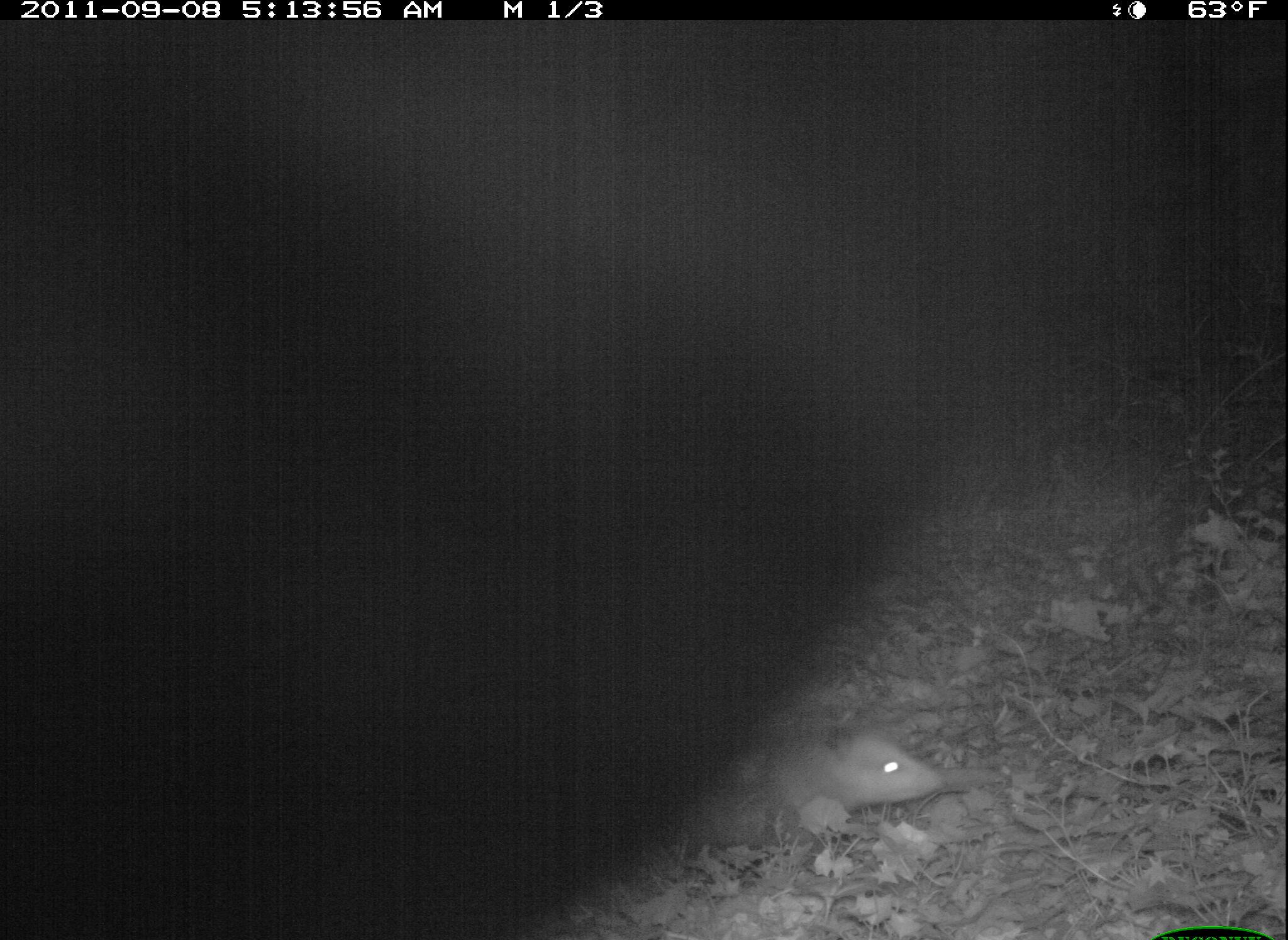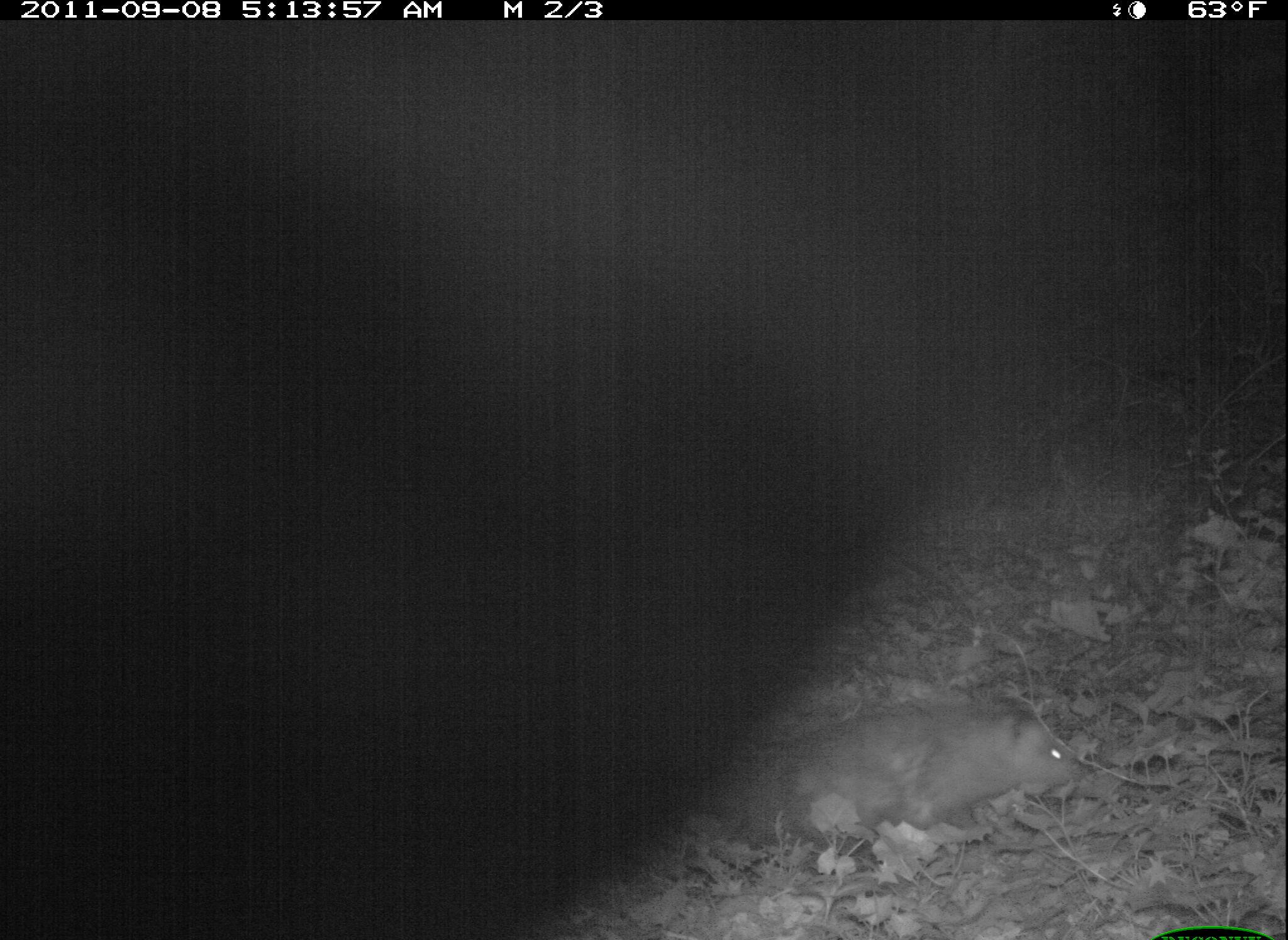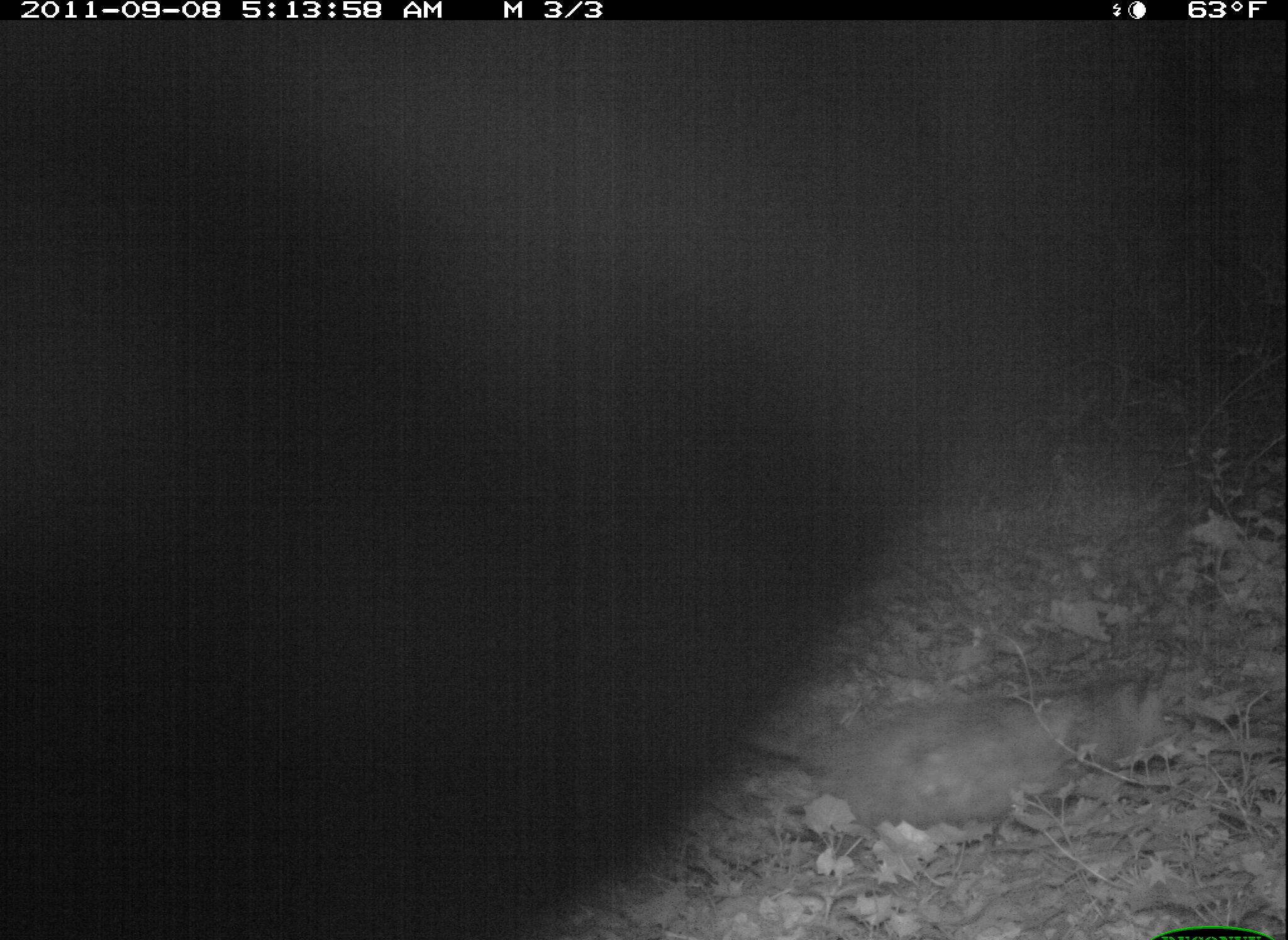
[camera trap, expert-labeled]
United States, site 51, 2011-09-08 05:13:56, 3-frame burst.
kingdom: Animalia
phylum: Chordata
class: Mammalia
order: Didelphimorphia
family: Didelphidae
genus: Didelphis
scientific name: Didelphis virginiana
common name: virginia opossum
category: opossum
Opossum (virginia opossum) (Didelphis virginiana).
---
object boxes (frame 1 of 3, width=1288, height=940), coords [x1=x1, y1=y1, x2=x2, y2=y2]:
opossum: [x1=747, y1=707, x2=939, y2=857]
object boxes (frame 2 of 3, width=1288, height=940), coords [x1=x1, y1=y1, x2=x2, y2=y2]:
opossum: [x1=786, y1=693, x2=1100, y2=849]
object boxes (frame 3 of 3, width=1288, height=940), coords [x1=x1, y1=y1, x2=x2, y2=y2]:
opossum: [x1=753, y1=656, x2=1169, y2=846]